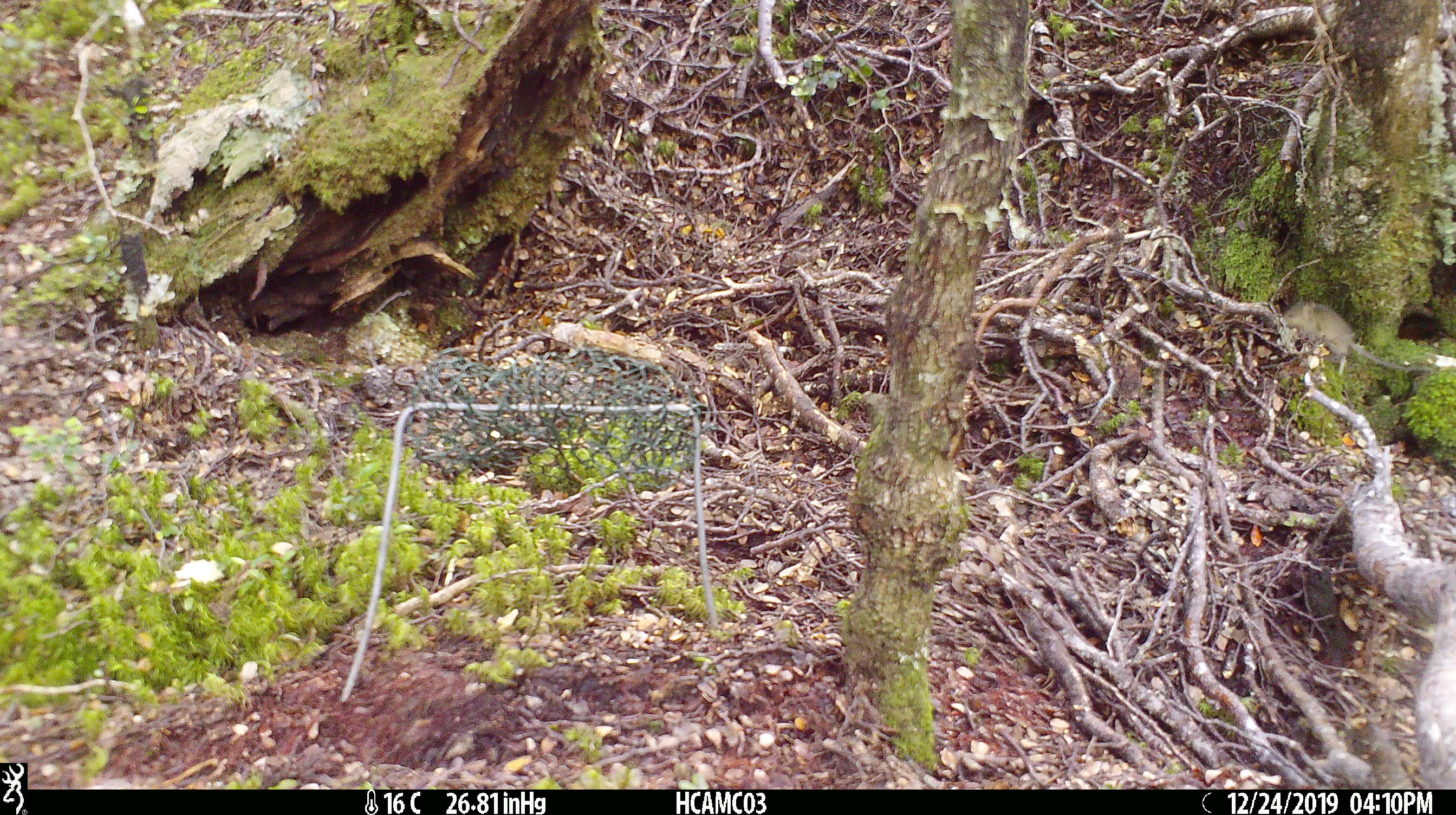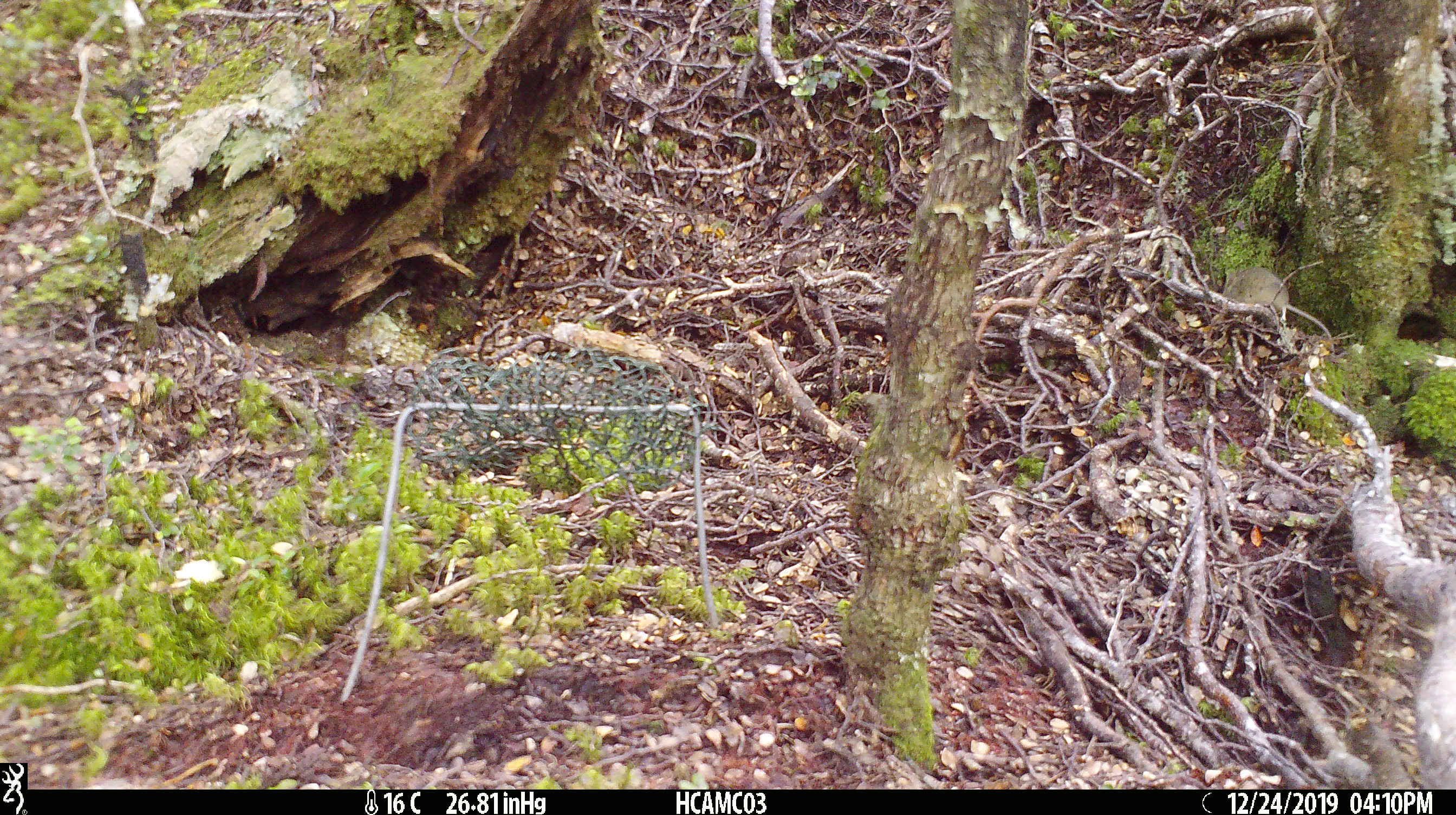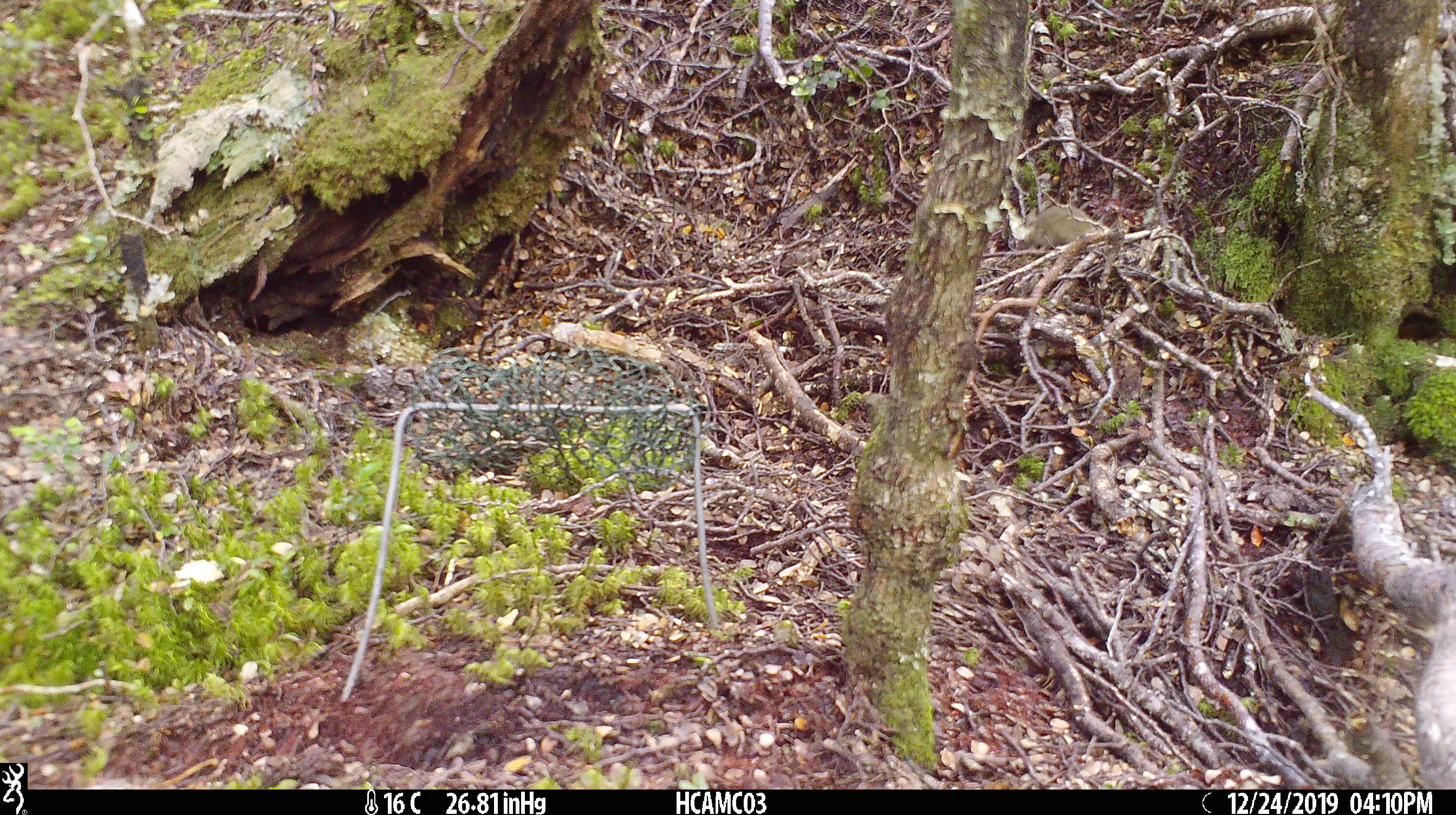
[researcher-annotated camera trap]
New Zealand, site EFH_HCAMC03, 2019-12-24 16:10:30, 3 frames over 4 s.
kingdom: Animalia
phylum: Chordata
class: Mammalia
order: Rodentia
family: Muridae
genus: Mus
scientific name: Mus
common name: mouse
Mouse (Mus).